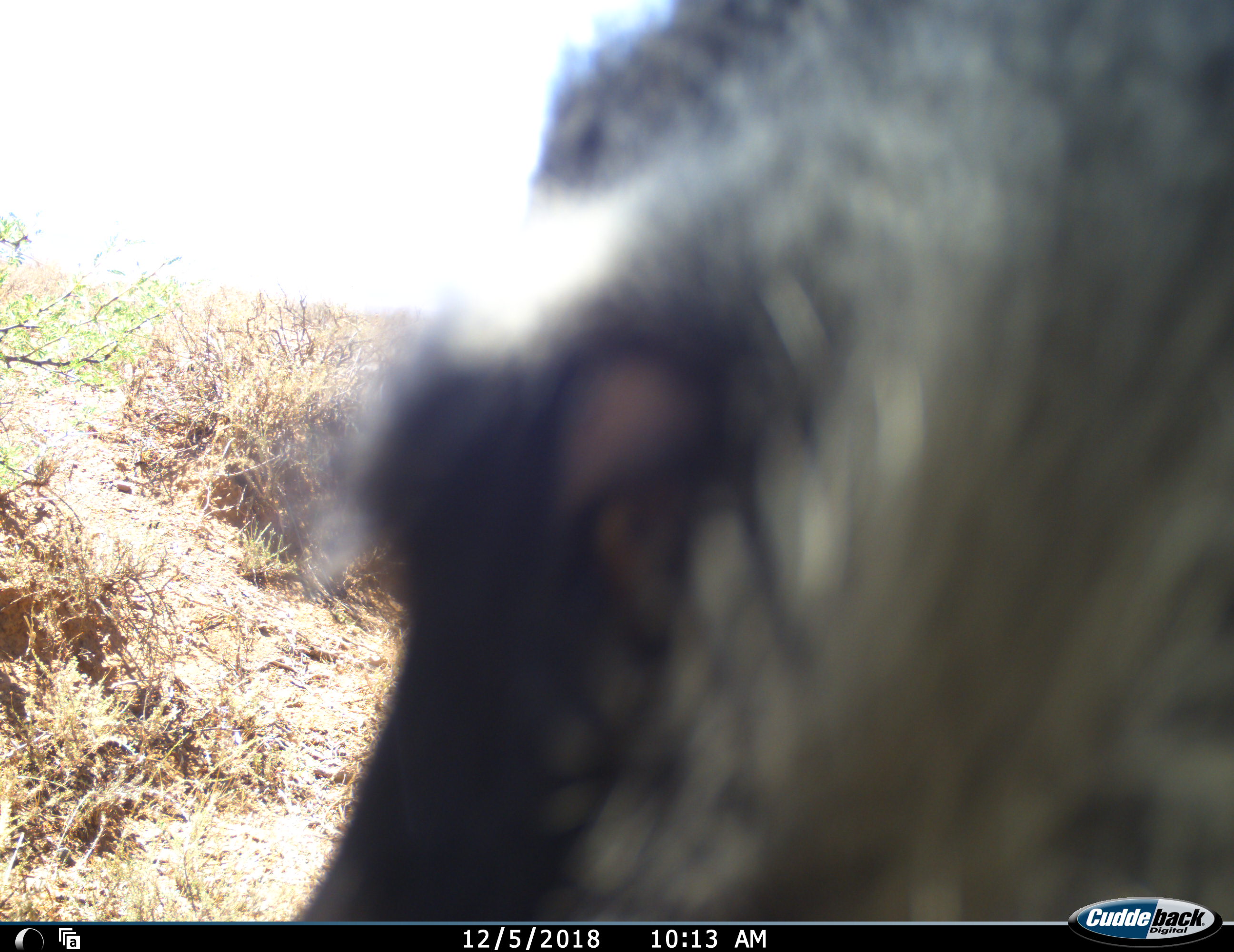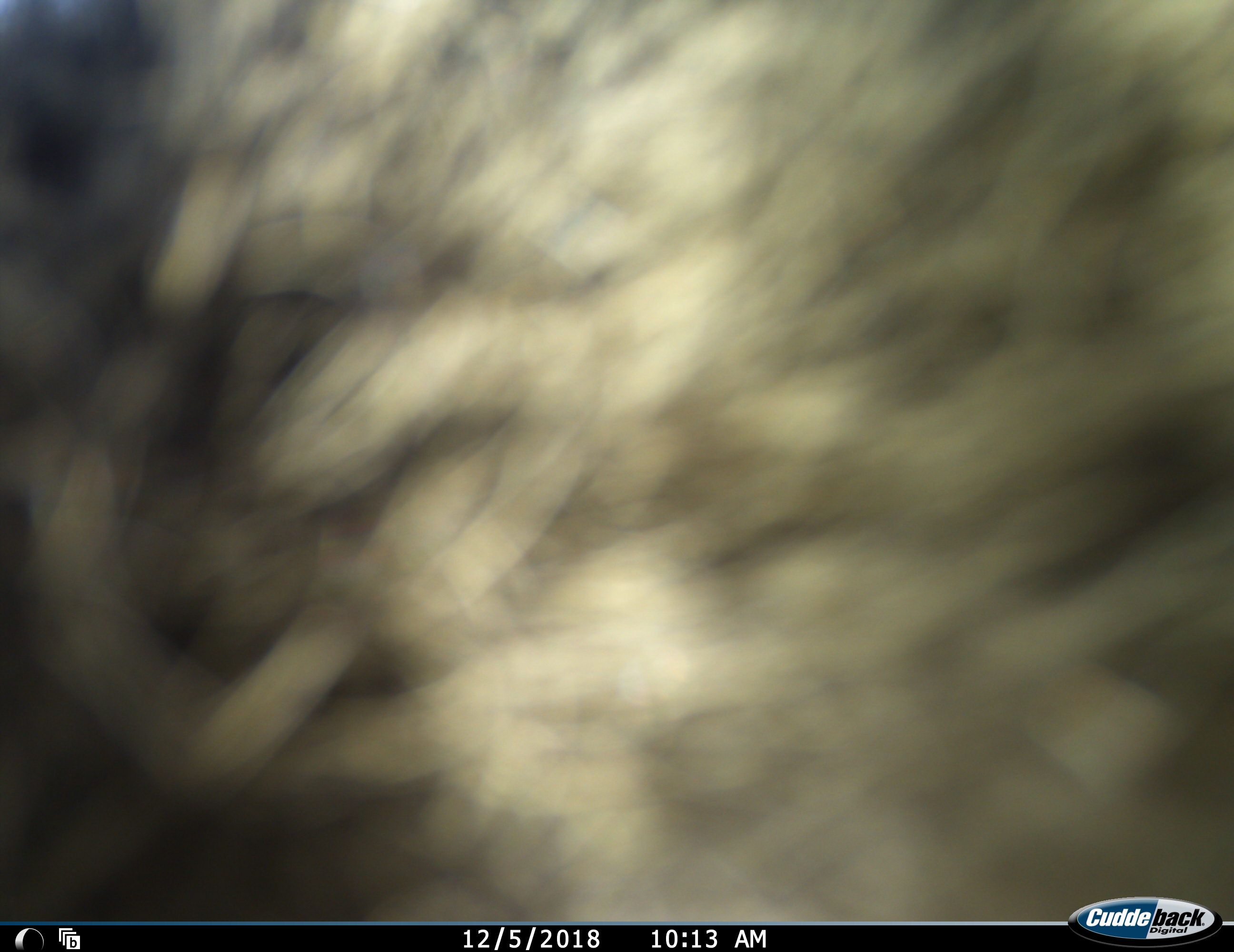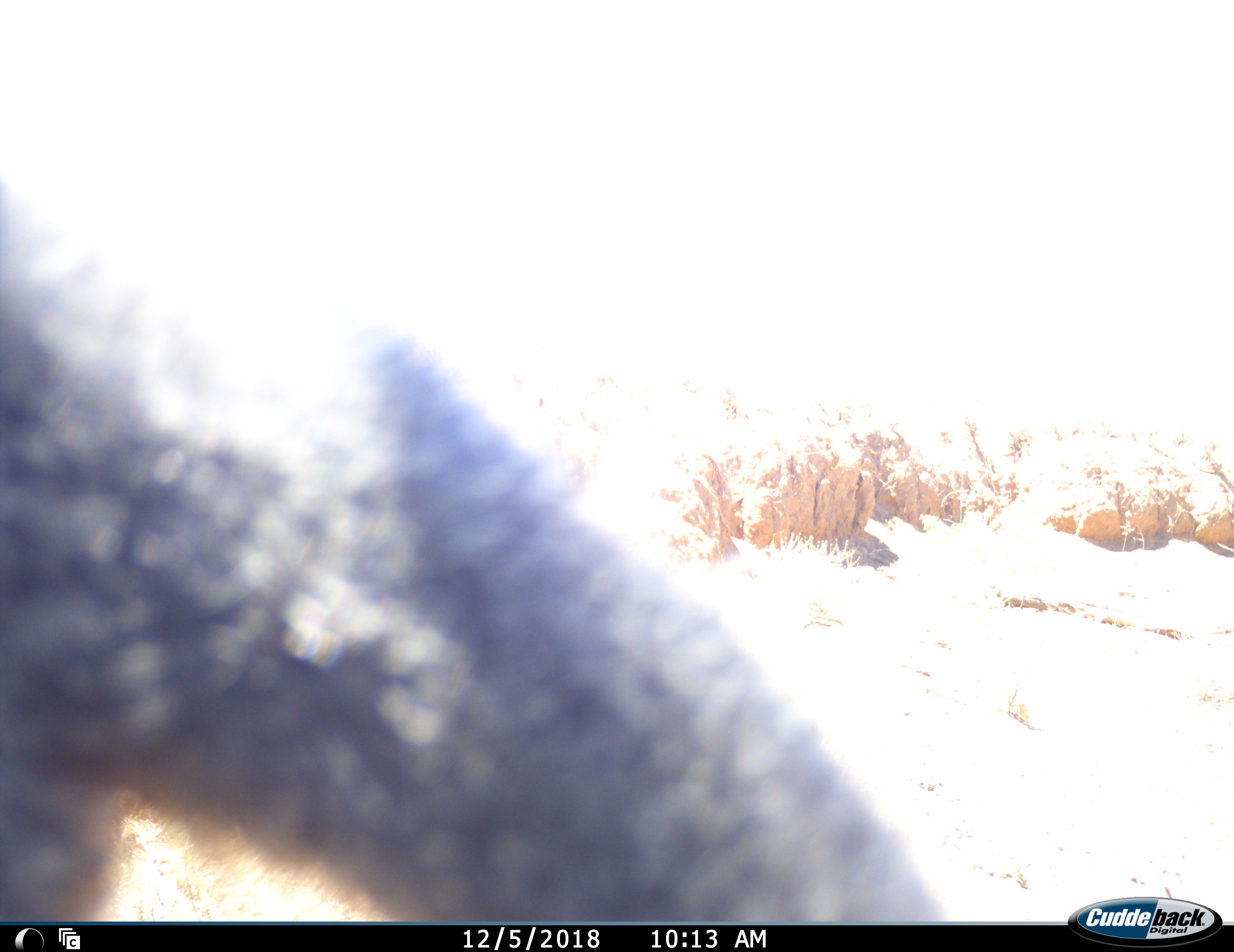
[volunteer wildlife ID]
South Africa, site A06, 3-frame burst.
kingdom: Animalia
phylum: Chordata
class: Mammalia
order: Primates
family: Cercopithecidae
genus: Chlorocebus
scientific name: Chlorocebus pygerythrus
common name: vervet monkey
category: monkeyvervet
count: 1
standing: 0%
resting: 0%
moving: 100%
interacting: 0%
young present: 0%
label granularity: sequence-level